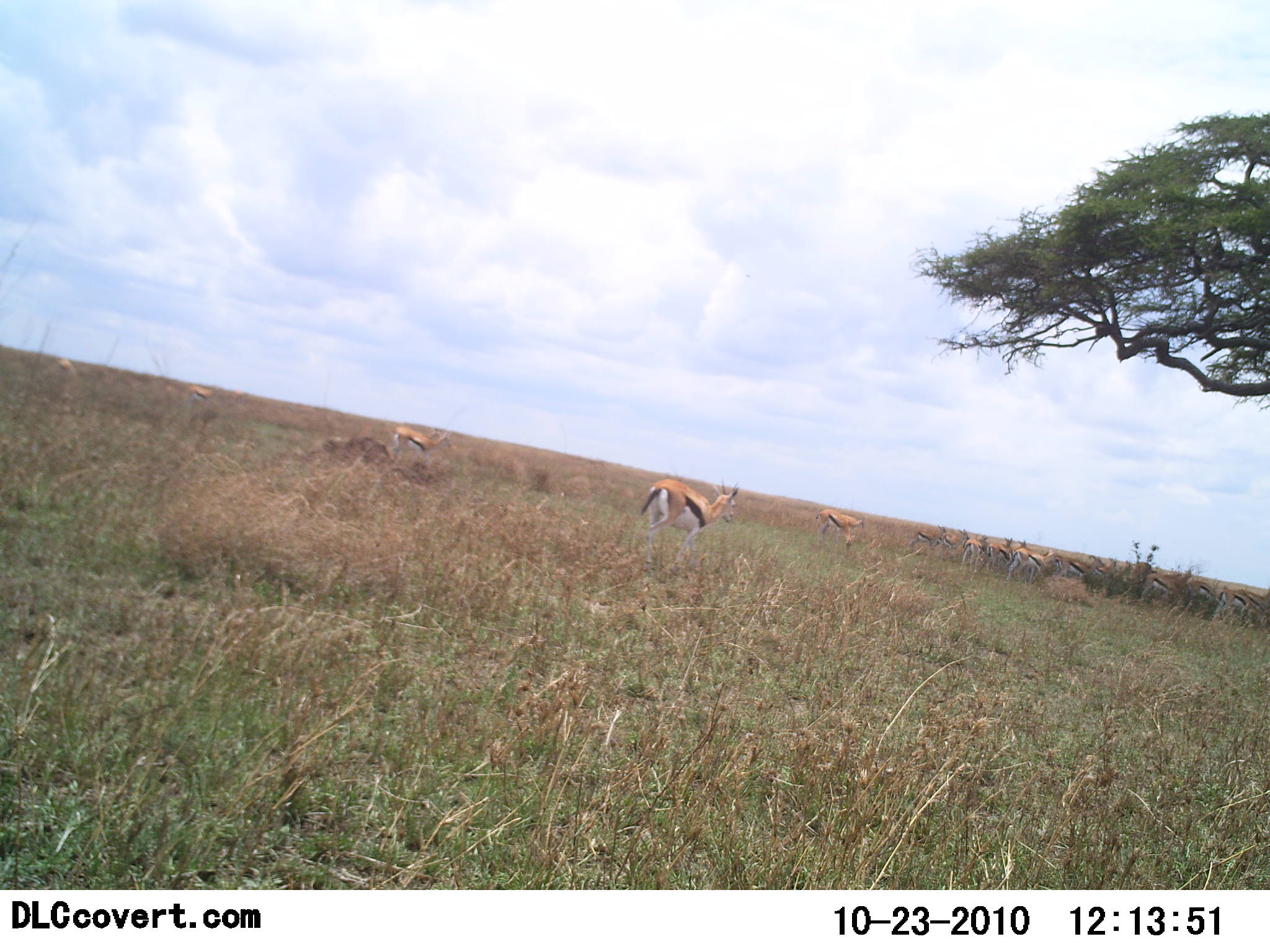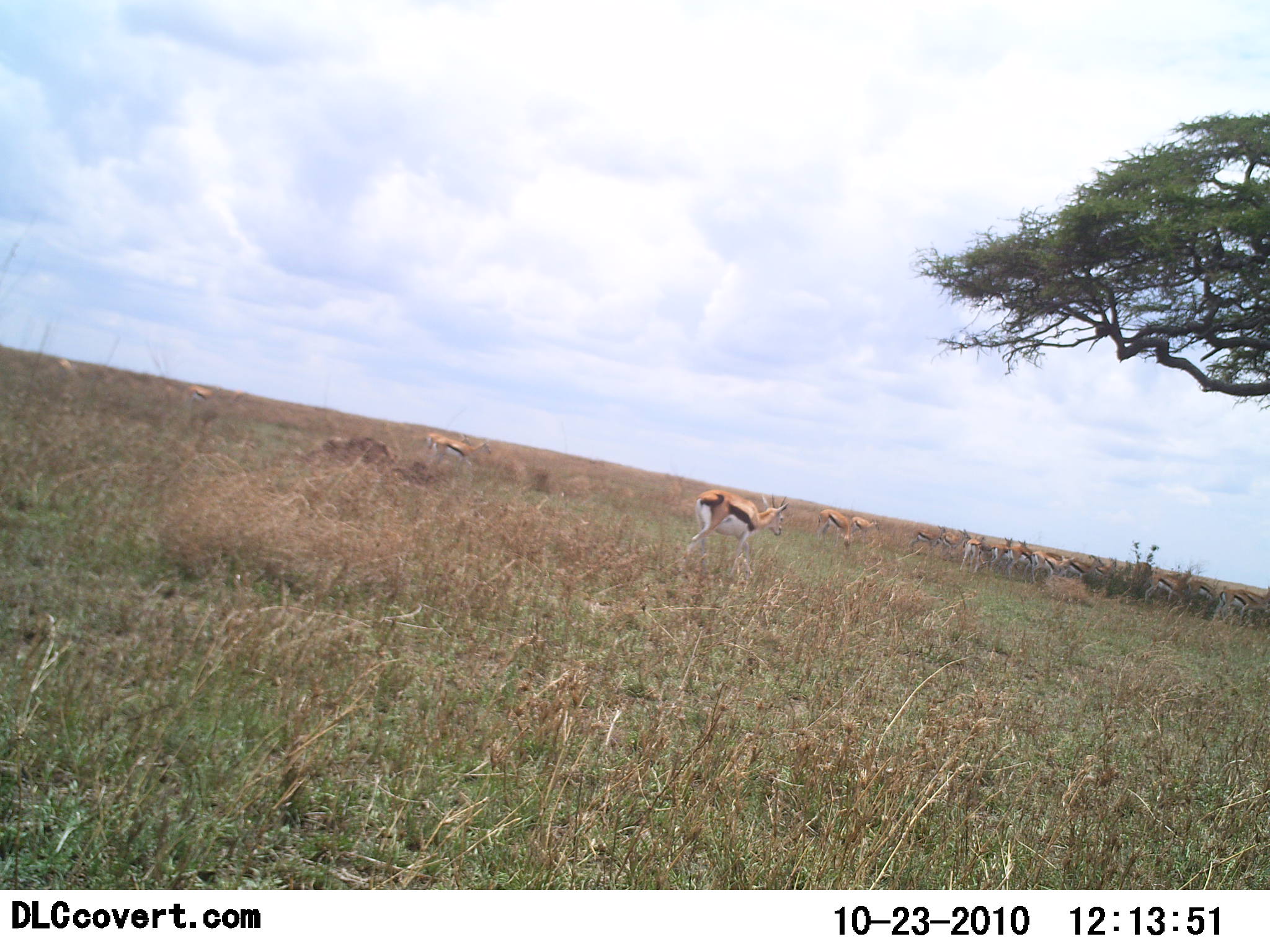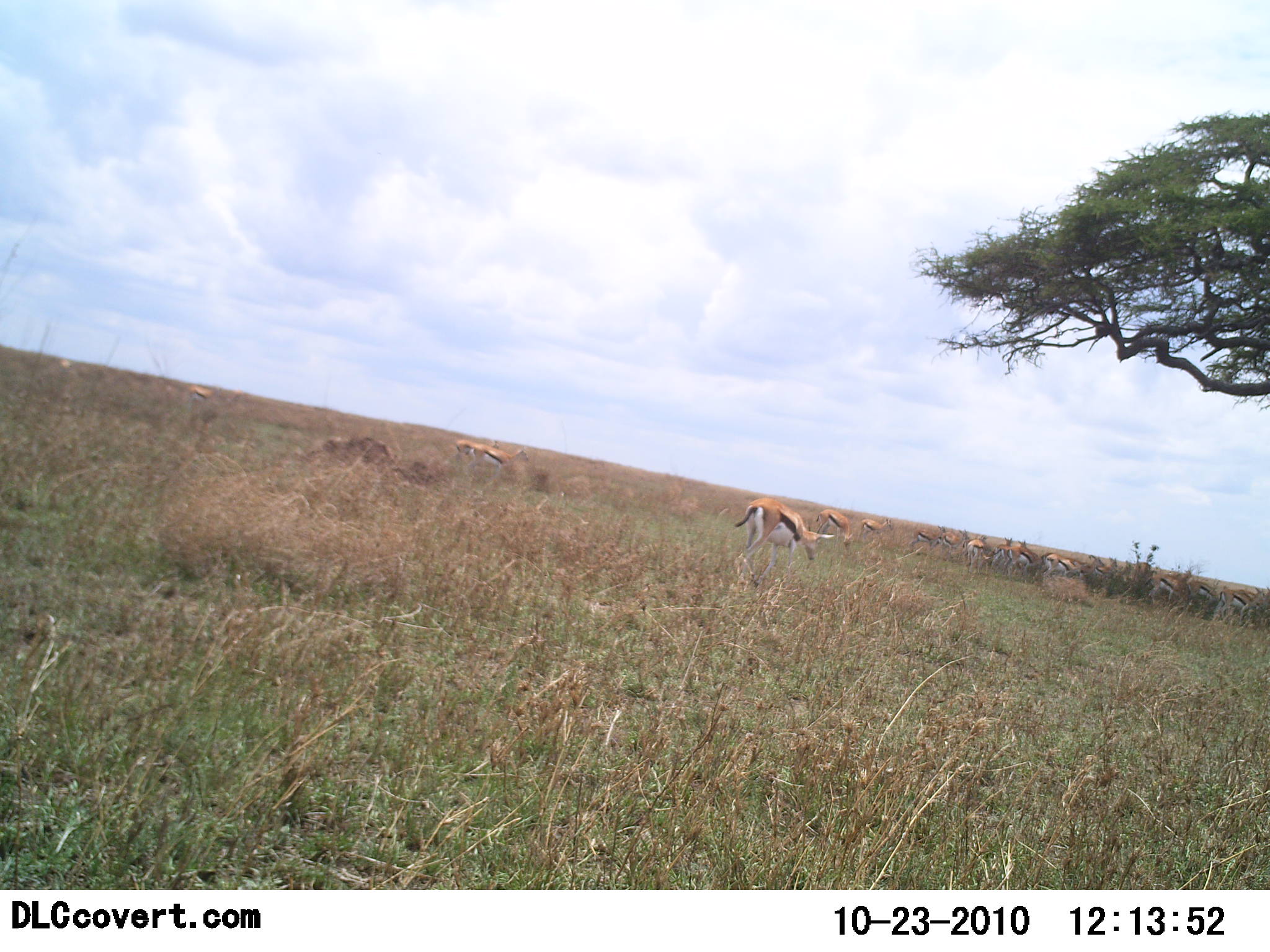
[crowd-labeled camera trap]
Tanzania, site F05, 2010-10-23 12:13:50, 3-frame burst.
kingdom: Animalia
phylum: Chordata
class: Mammalia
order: Artiodactyla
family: Bovidae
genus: Eudorcas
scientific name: Eudorcas thomsonii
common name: thomson's gazelle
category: gazellethomsons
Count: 11-50.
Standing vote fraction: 45%.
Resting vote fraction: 9%.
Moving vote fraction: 68%.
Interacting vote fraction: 0%.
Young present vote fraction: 5%.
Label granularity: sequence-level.